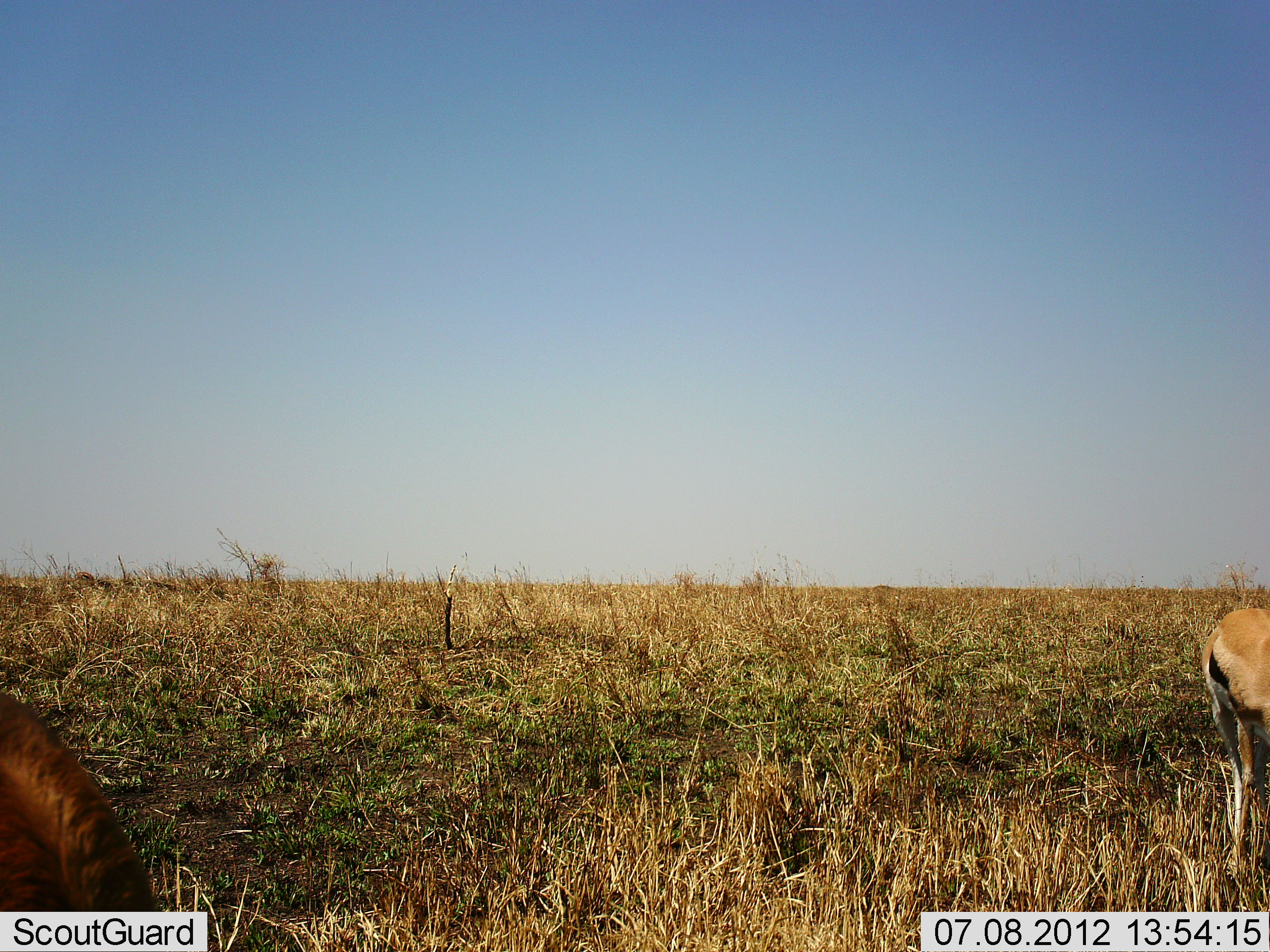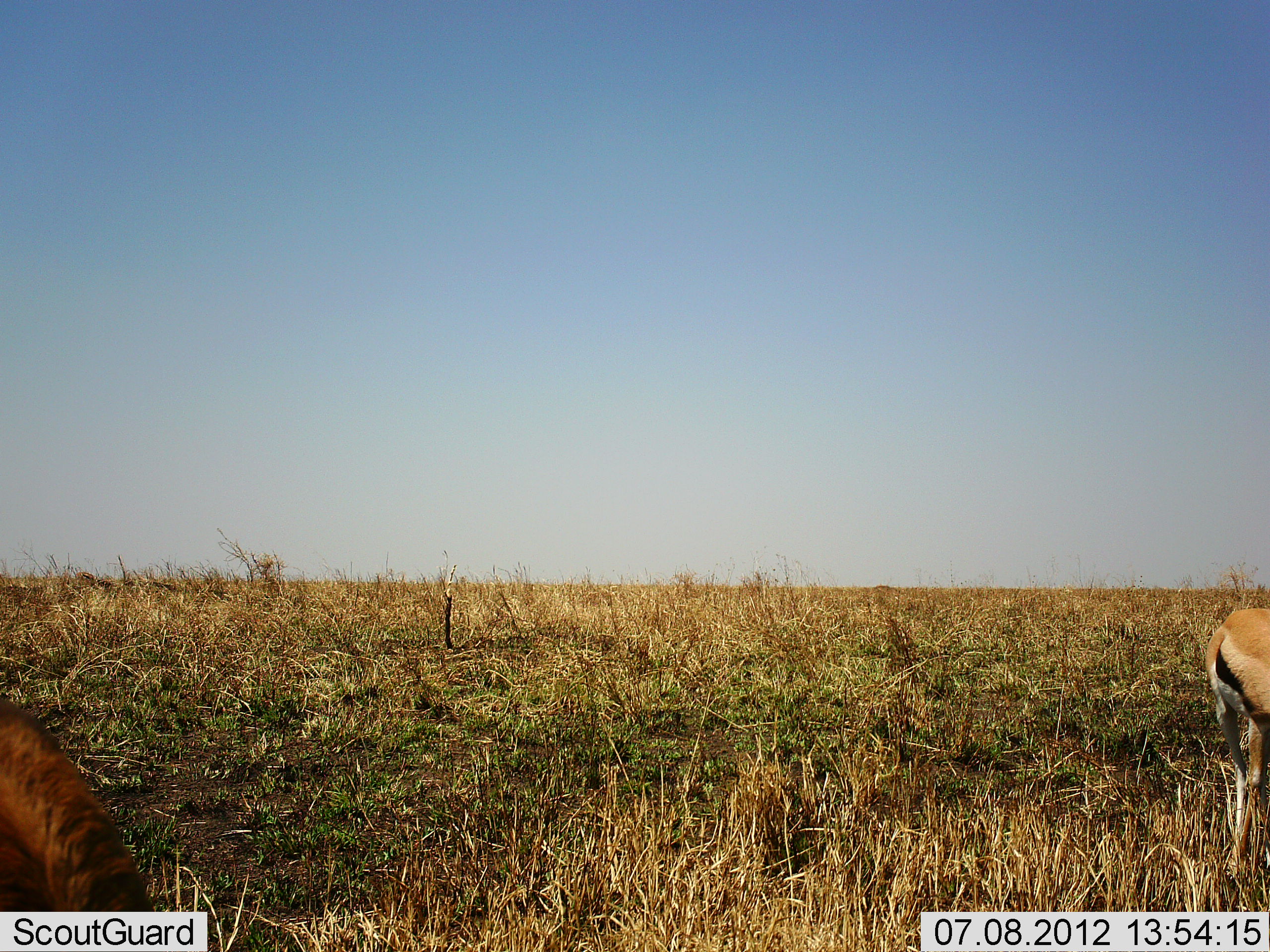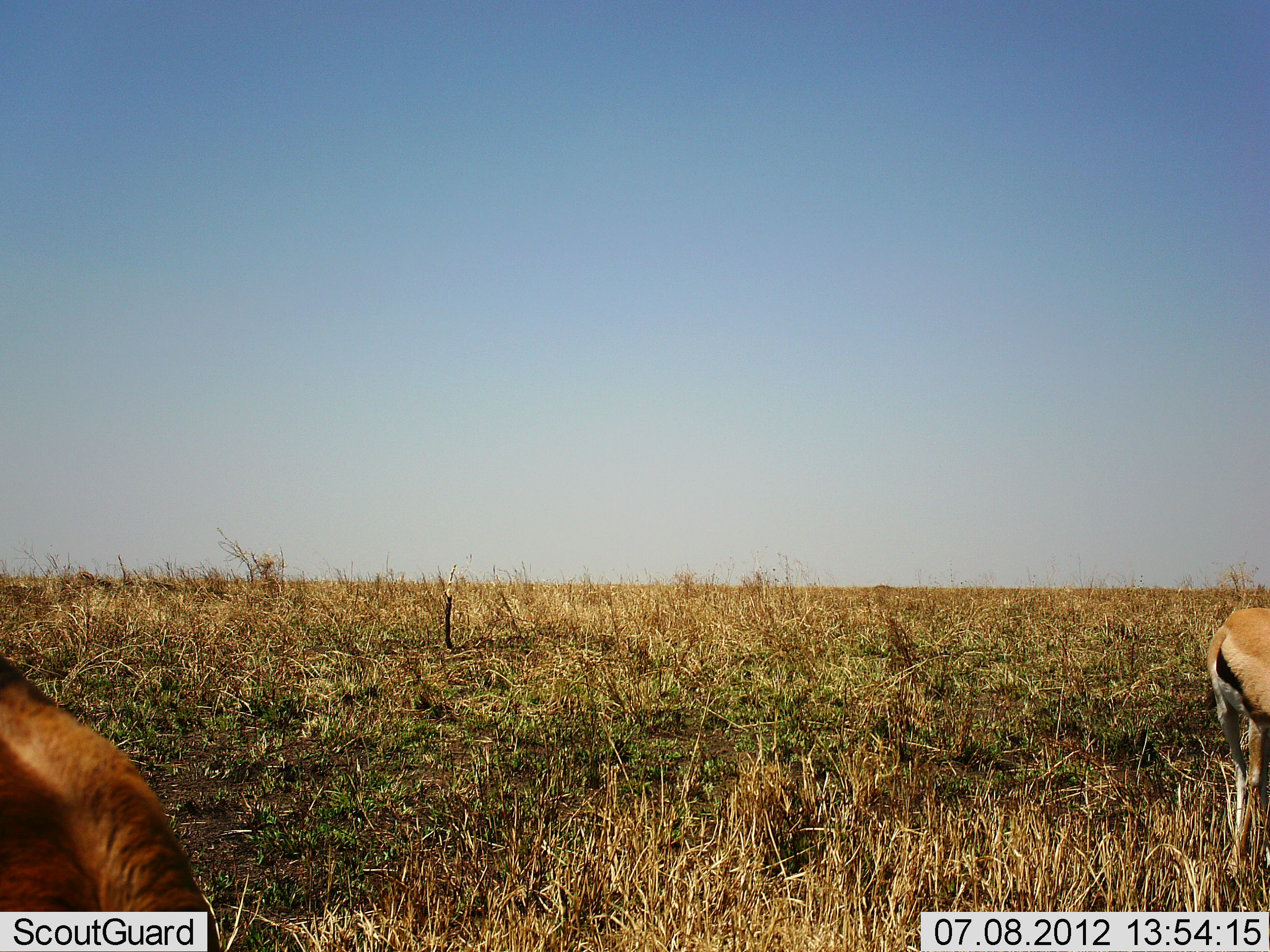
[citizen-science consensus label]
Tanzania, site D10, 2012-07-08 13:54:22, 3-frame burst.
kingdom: Animalia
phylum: Chordata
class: Mammalia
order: Artiodactyla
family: Bovidae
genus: Eudorcas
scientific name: Eudorcas thomsonii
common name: thomson's gazelle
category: gazellethomsons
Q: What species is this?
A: Gazellethomsons (thomson's gazelle) (Eudorcas thomsonii).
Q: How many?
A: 2.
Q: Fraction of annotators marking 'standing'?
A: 20%.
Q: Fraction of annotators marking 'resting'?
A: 0%.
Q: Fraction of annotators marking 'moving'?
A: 0%.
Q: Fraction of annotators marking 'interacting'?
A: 0%.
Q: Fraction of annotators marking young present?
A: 0%.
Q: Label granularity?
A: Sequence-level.